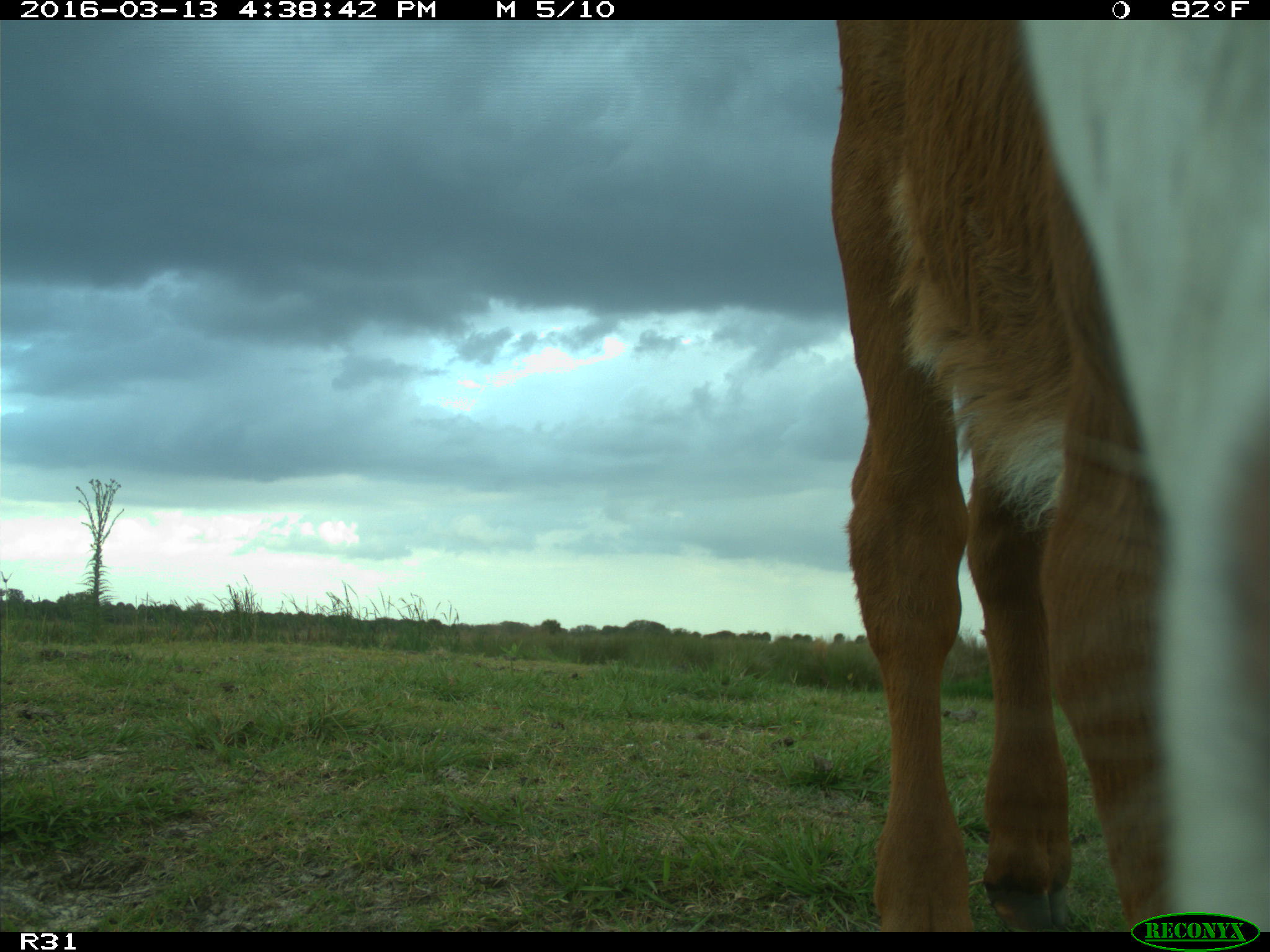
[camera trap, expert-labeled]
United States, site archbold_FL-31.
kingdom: Animalia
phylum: Chordata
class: Mammalia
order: Artiodactyla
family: Bovidae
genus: Bos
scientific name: Bos taurus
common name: domestic cow